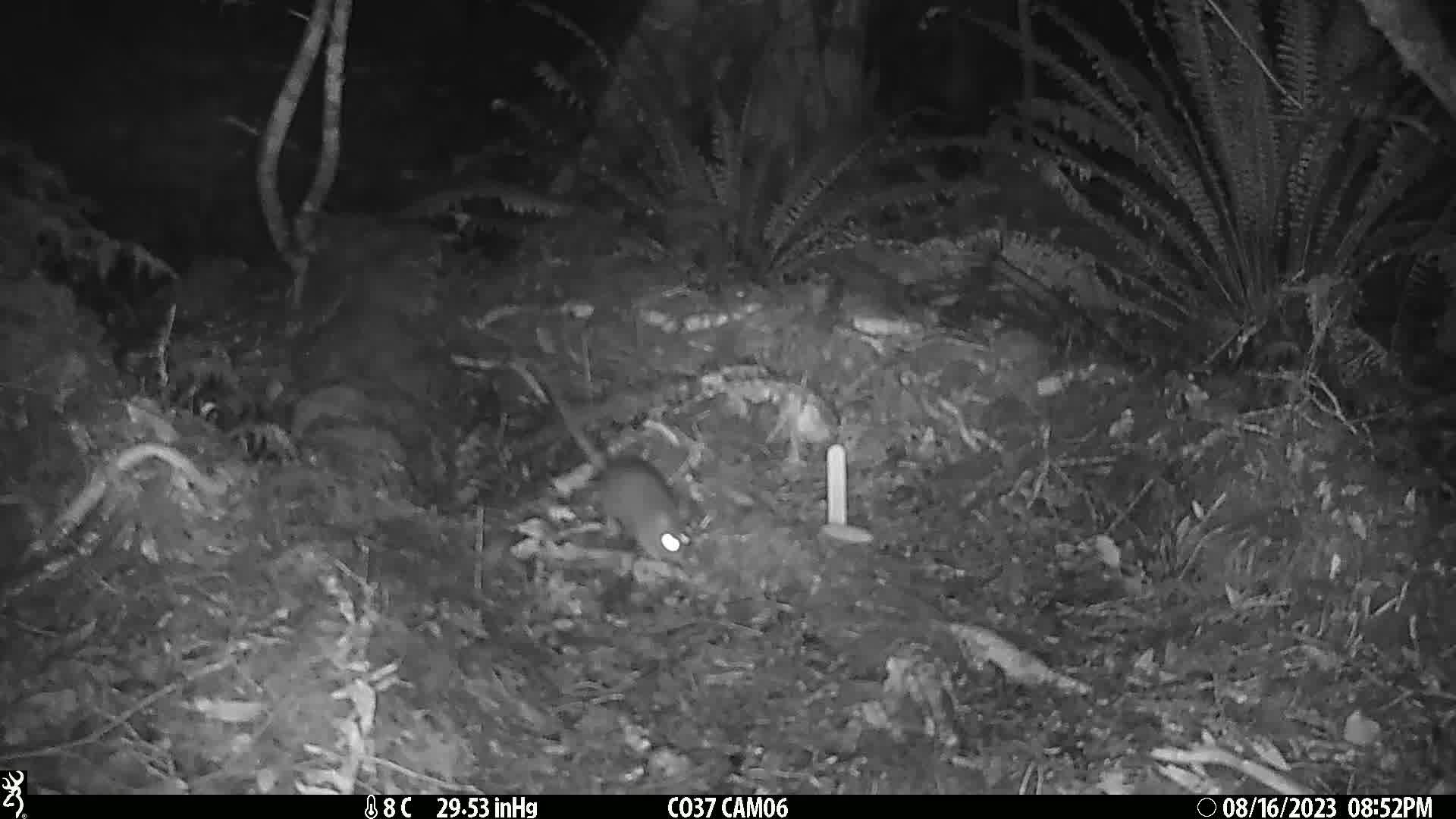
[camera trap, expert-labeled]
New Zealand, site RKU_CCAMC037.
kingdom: Animalia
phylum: Chordata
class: Mammalia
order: Rodentia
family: Muridae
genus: Rattus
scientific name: Rattus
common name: rat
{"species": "rat (Rattus)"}